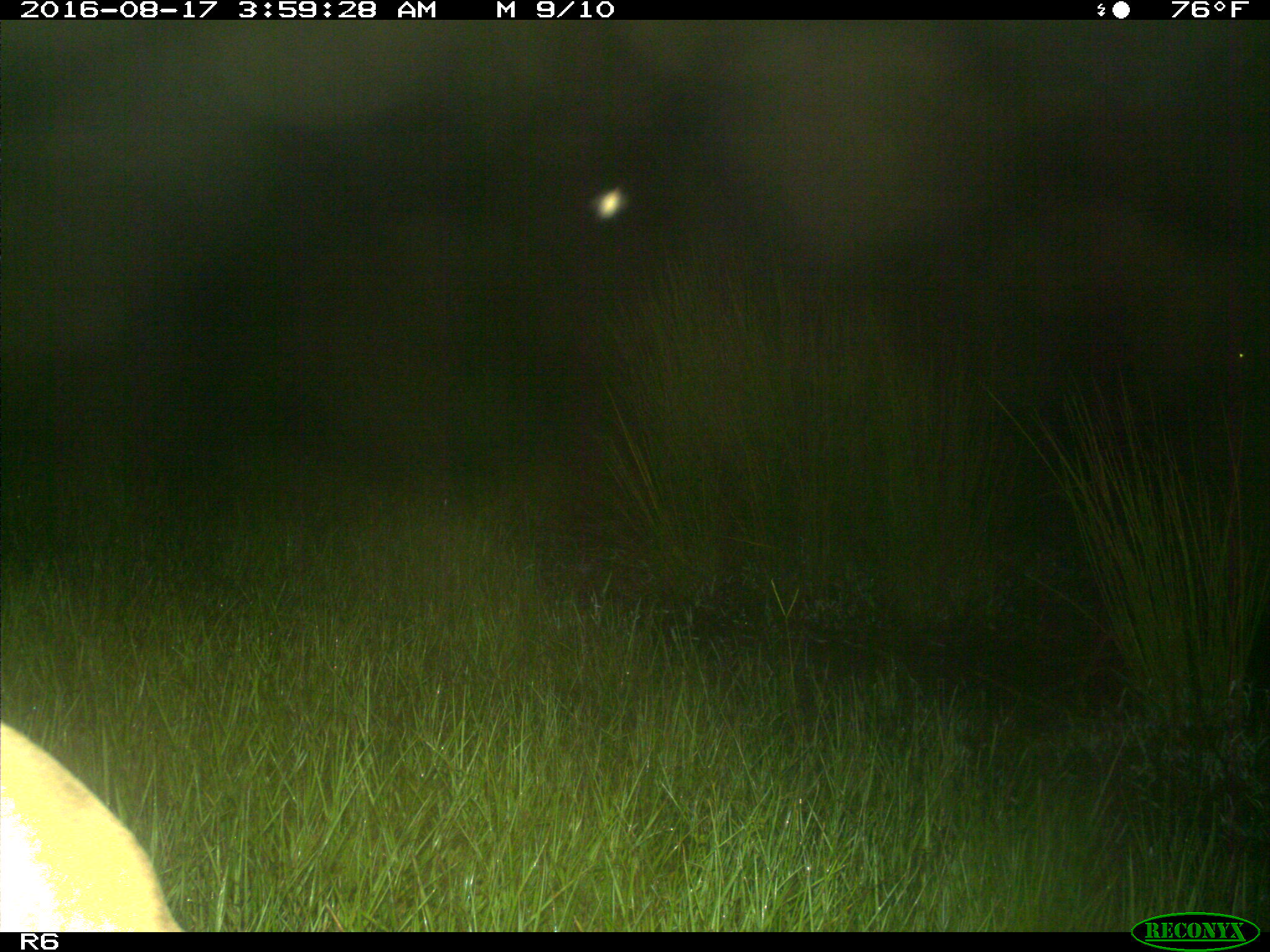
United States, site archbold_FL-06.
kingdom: Animalia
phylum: Chordata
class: Mammalia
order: Artiodactyla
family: Bovidae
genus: Bos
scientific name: Bos taurus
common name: domestic cow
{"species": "Bos taurus (domestic cow)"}